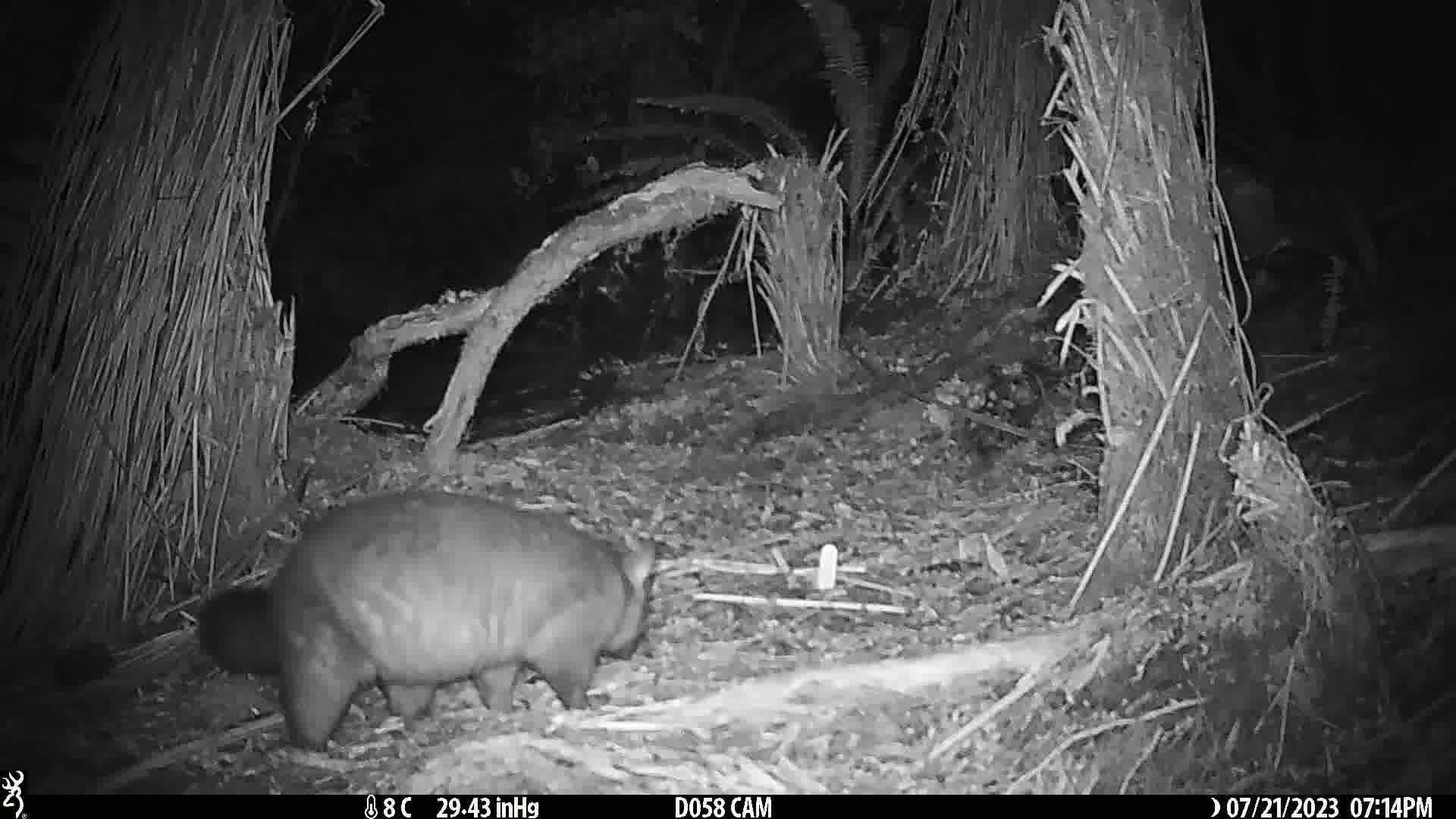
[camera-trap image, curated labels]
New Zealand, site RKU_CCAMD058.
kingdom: Animalia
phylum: Chordata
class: Mammalia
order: Diprotodontia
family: Phalangeridae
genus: Trichosurus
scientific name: Trichosurus vulpecula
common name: common brushtail possum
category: possum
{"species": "possum (common brushtail possum) (Trichosurus vulpecula)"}